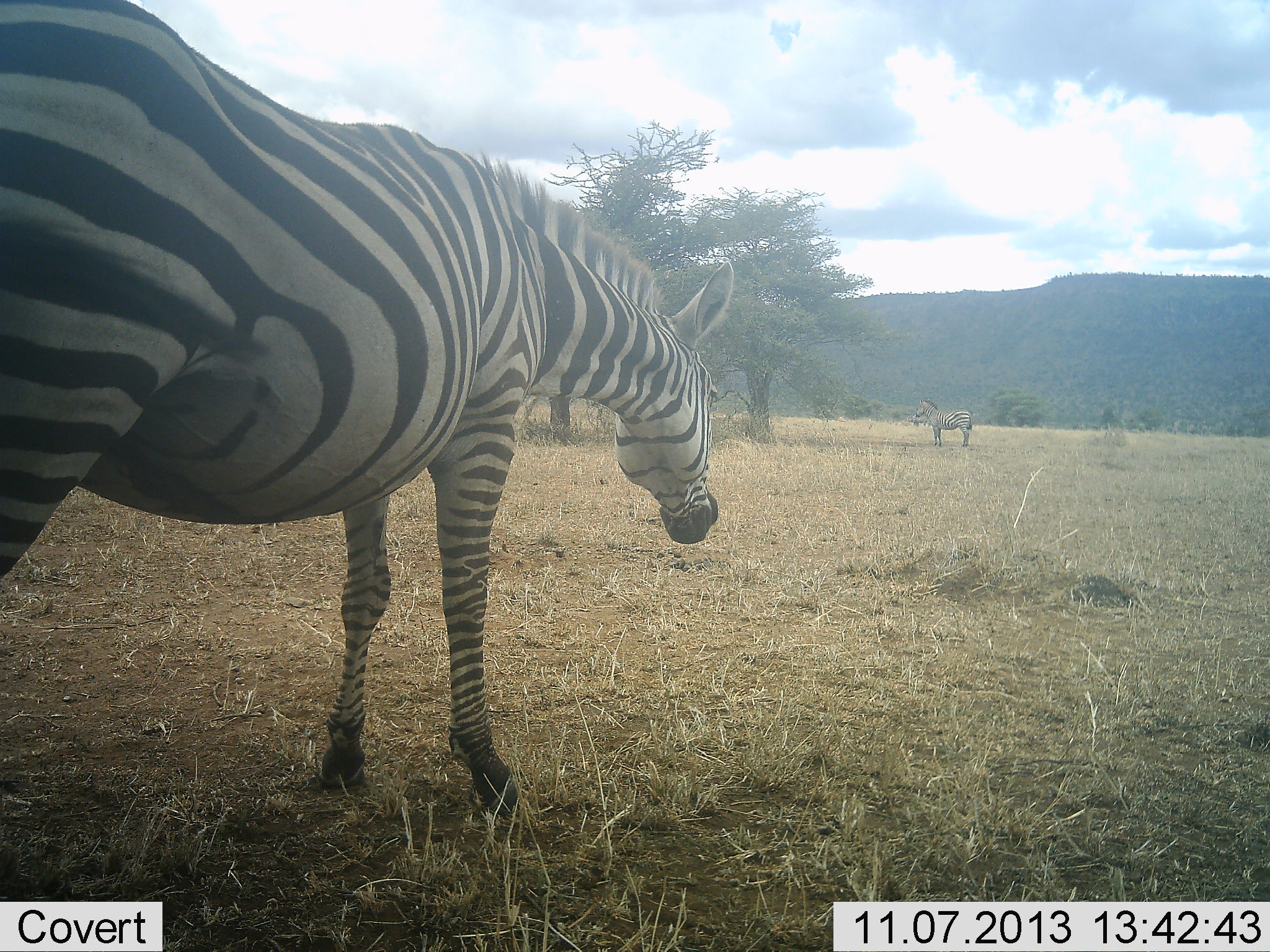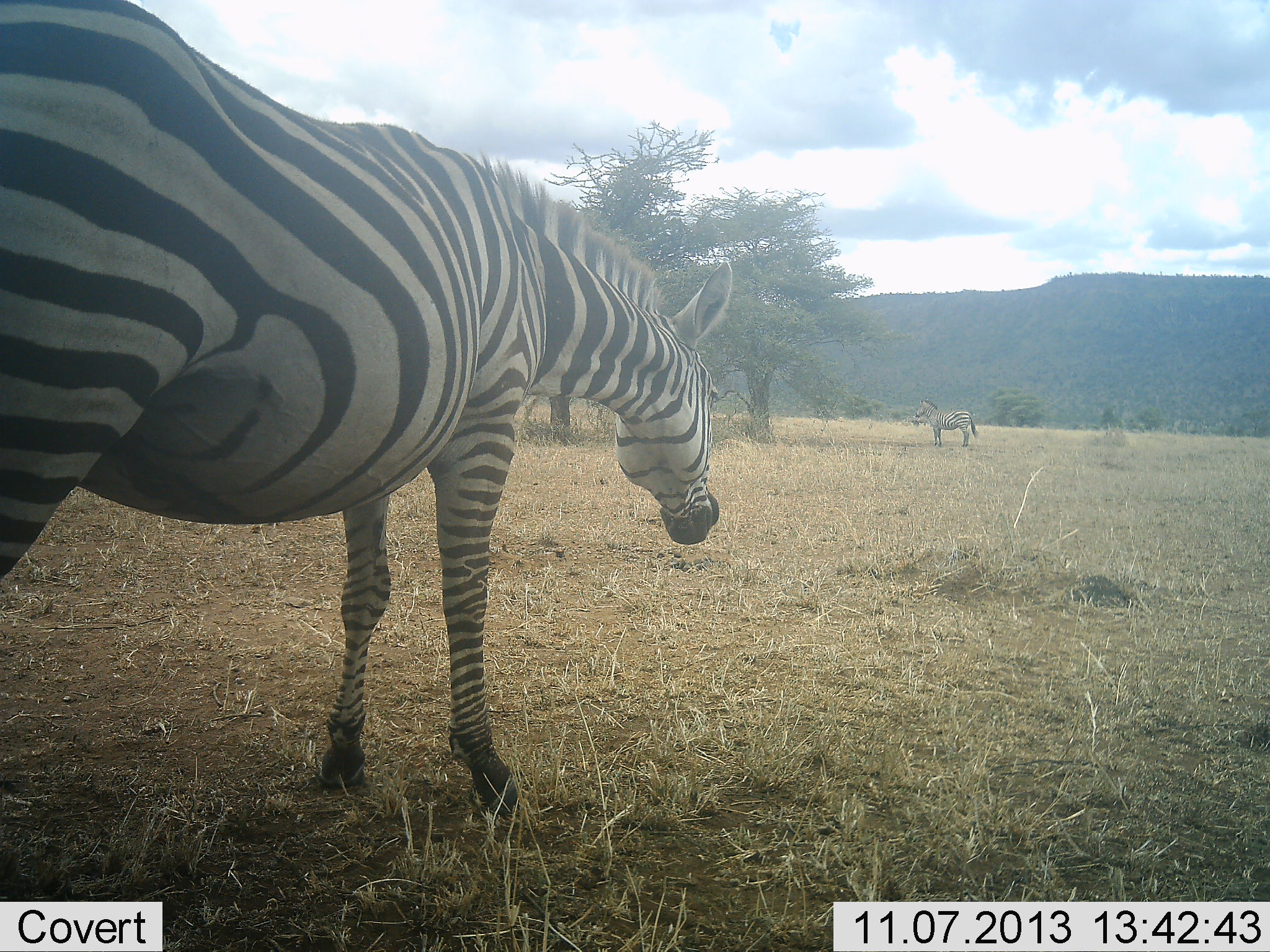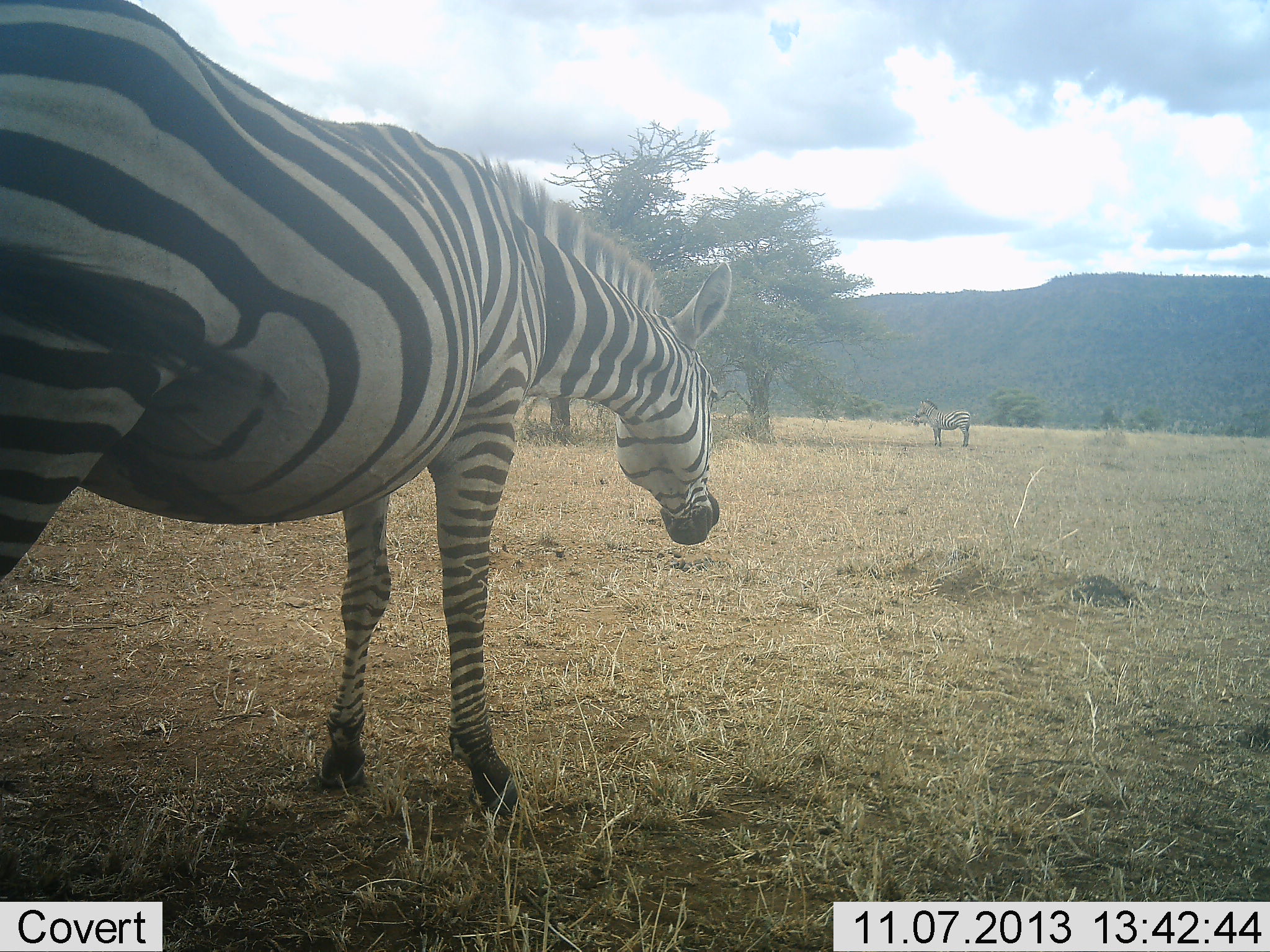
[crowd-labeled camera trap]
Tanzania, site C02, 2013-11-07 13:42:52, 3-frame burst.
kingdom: Animalia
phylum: Chordata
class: Mammalia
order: Perissodactyla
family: Equidae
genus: Equus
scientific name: Equus quagga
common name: plains zebra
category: zebra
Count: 2.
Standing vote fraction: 100%.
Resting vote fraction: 0%.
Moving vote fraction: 0%.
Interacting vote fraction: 0%.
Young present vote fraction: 0%.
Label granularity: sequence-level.